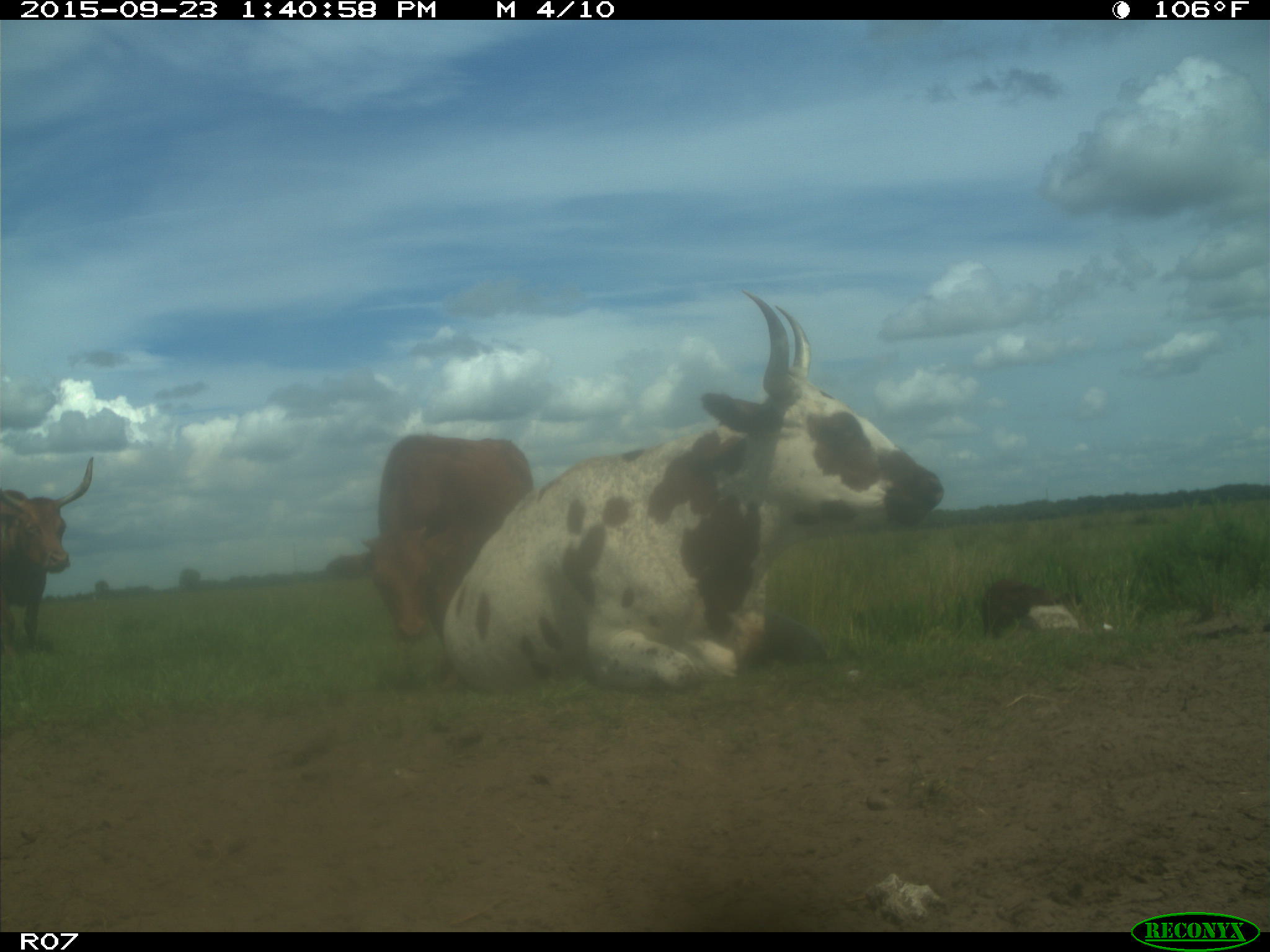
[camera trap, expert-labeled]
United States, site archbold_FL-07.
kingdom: Animalia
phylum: Chordata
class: Mammalia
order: Artiodactyla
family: Bovidae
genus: Bos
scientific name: Bos taurus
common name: domestic cow